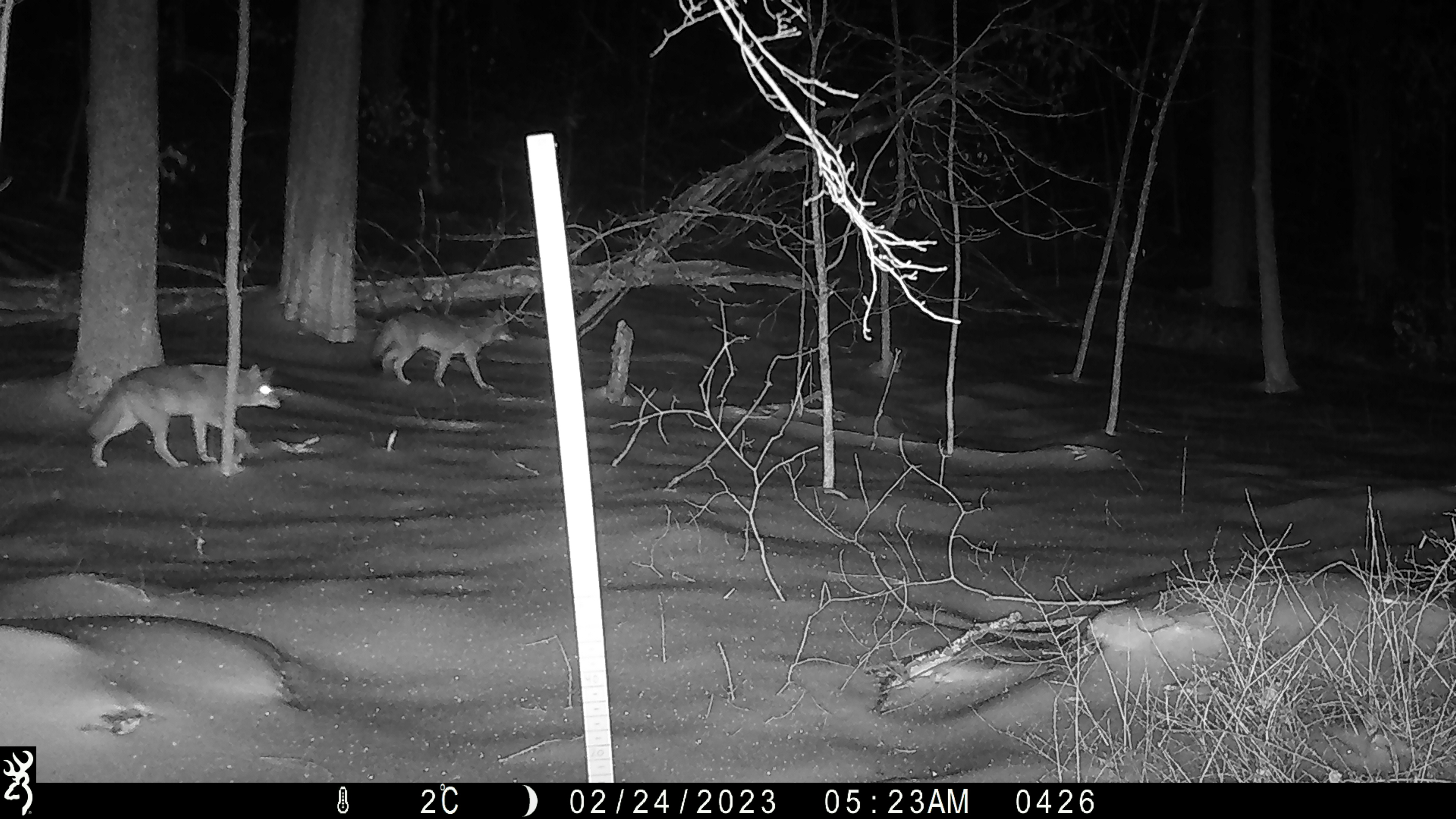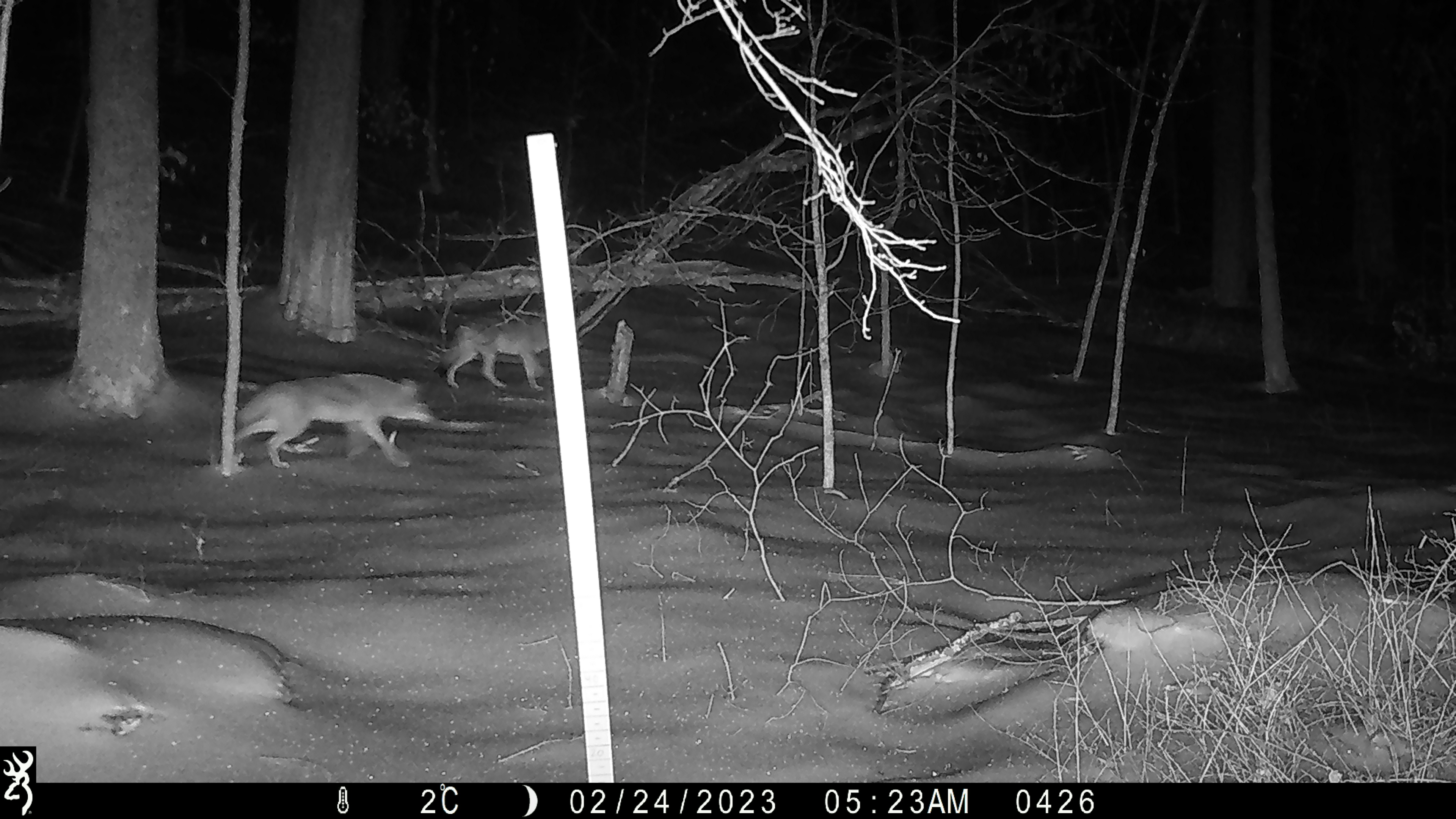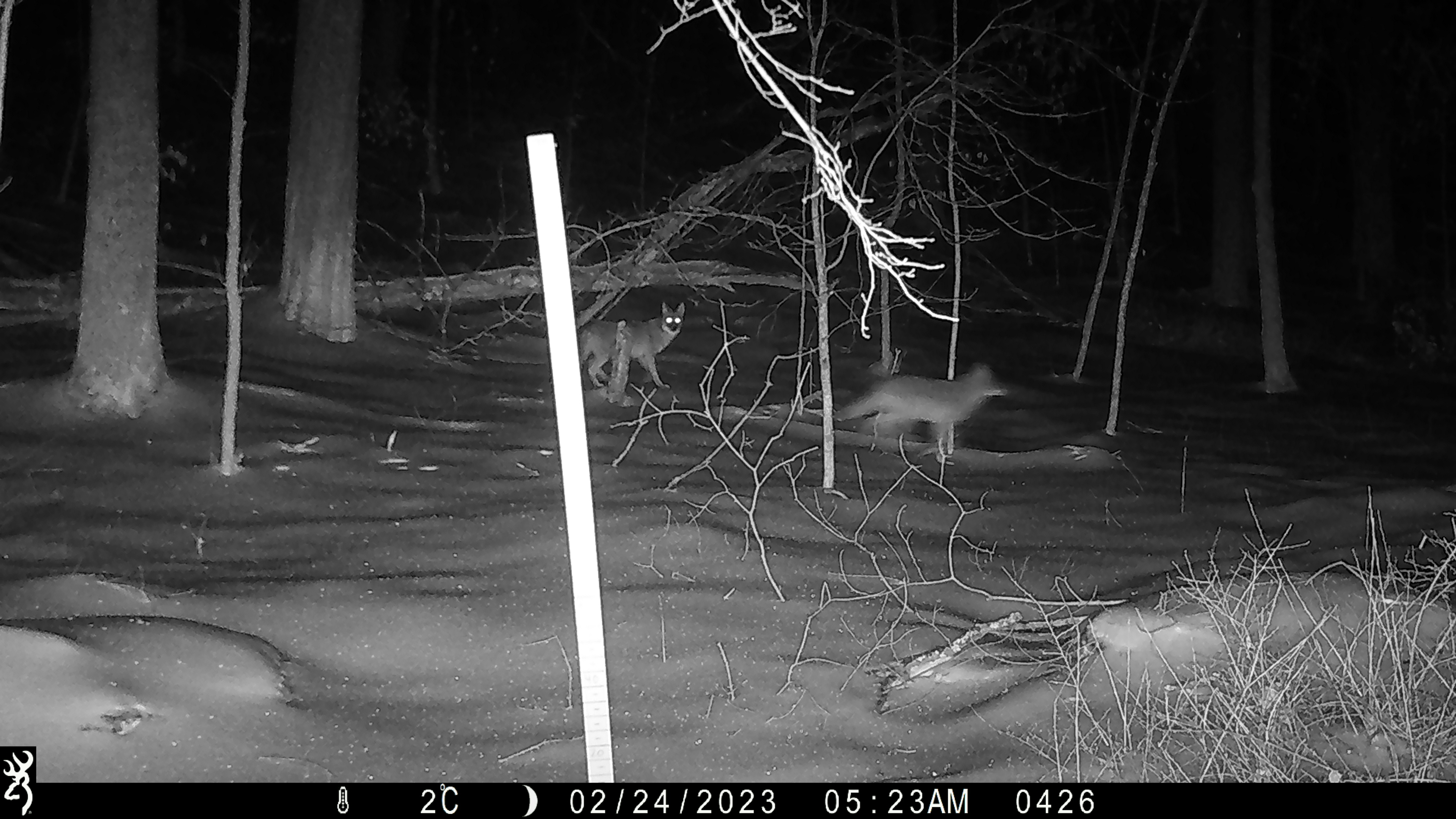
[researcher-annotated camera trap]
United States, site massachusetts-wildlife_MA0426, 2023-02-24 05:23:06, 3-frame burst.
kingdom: Animalia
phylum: Chordata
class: Mammalia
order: Carnivora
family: Canidae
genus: Canis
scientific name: Canis latrans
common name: coyote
Coyote (Canis latrans).